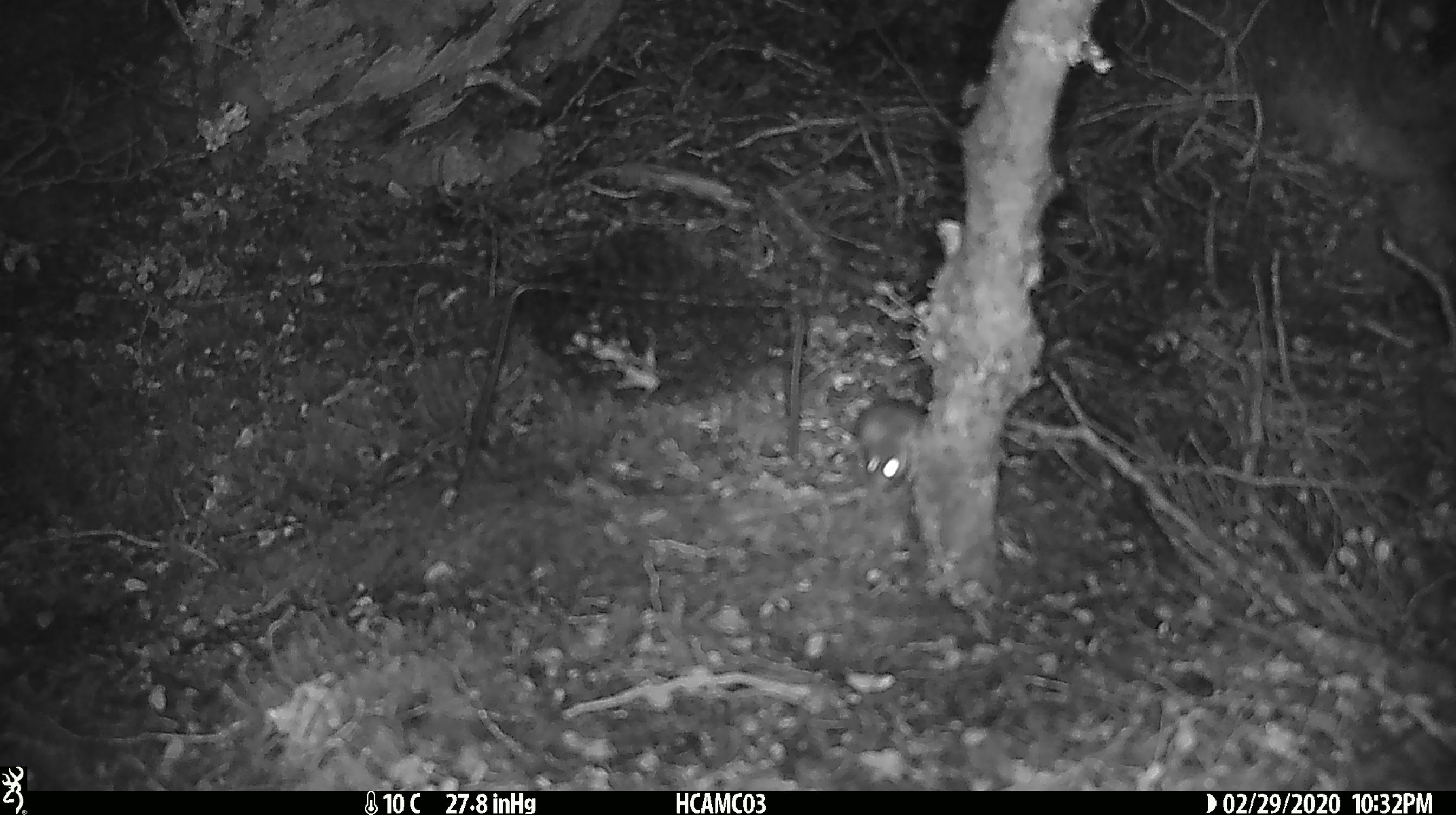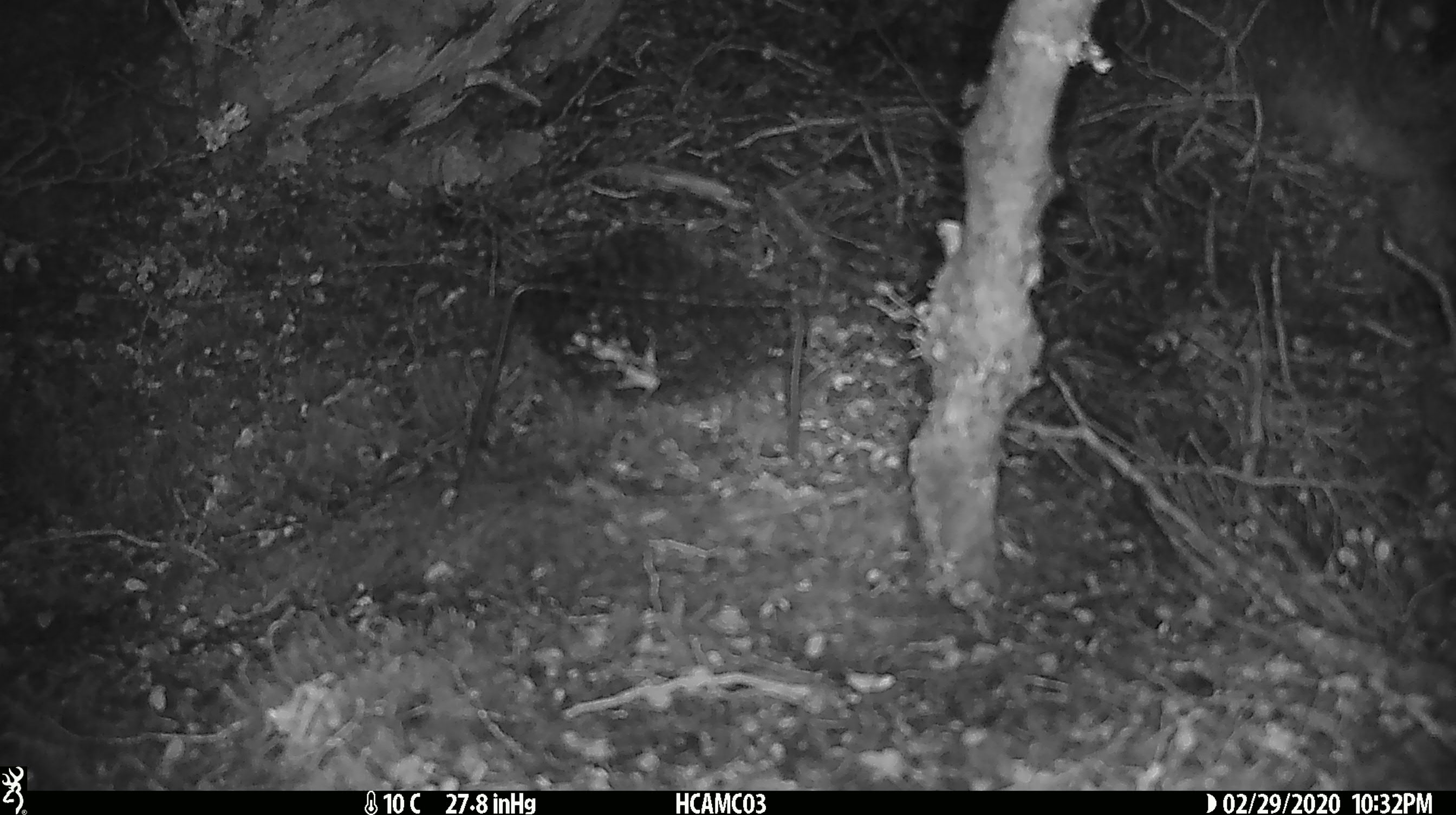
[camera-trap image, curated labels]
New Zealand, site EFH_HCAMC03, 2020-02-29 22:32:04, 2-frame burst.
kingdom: Animalia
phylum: Chordata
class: Mammalia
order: Rodentia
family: Muridae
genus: Mus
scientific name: Mus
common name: mouse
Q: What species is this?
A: Mouse (Mus).